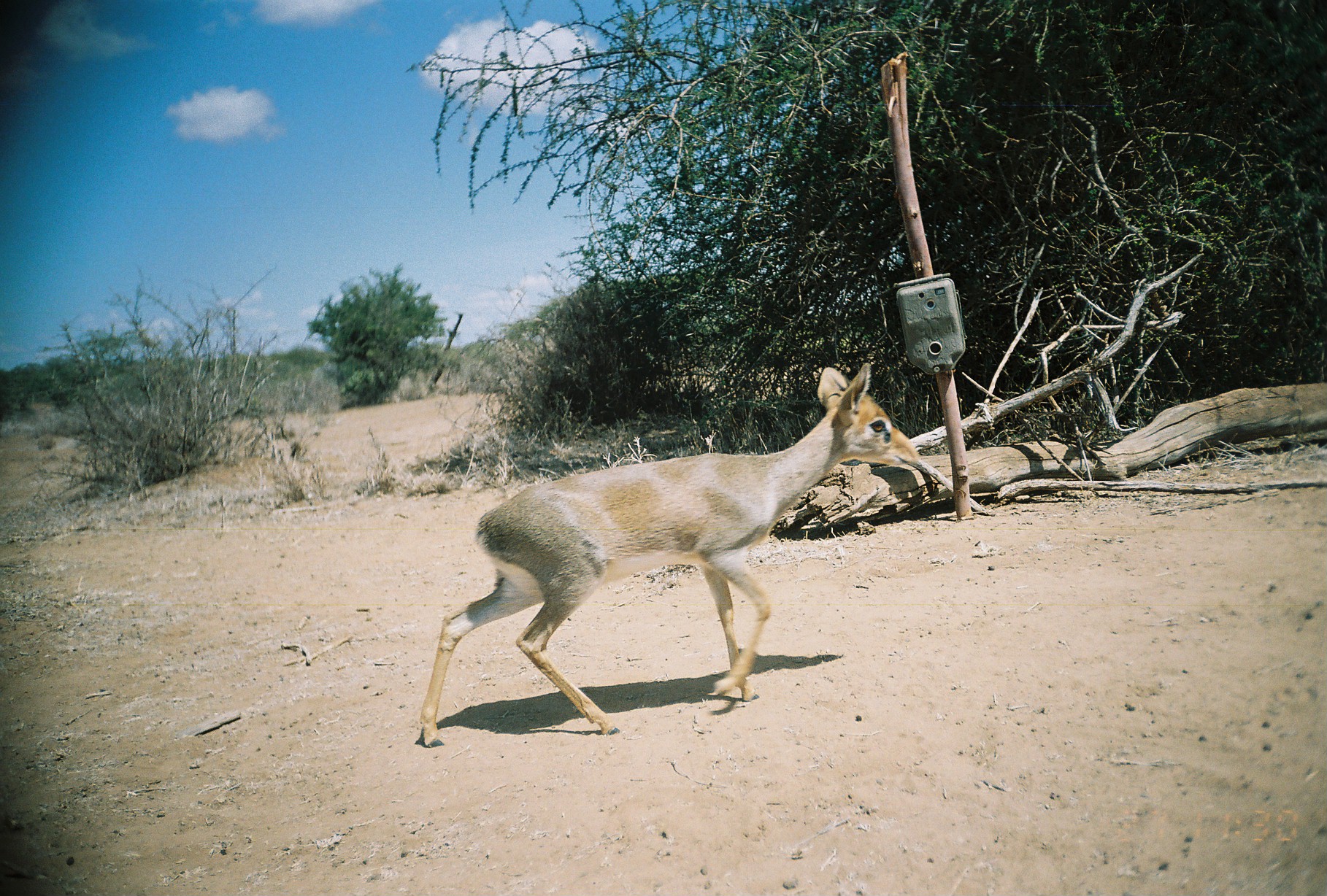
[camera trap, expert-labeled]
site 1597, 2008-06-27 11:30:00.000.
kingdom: Animalia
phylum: Chordata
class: Mammalia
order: Artiodactyla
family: Bovidae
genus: Madoqua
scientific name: Madoqua guentheri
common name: günther's dik-dik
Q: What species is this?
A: Madoqua guentheri (günther's dik-dik).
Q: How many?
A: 1.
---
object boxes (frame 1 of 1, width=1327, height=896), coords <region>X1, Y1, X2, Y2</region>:
madoqua guentheri: <region>414, 362, 921, 747</region>